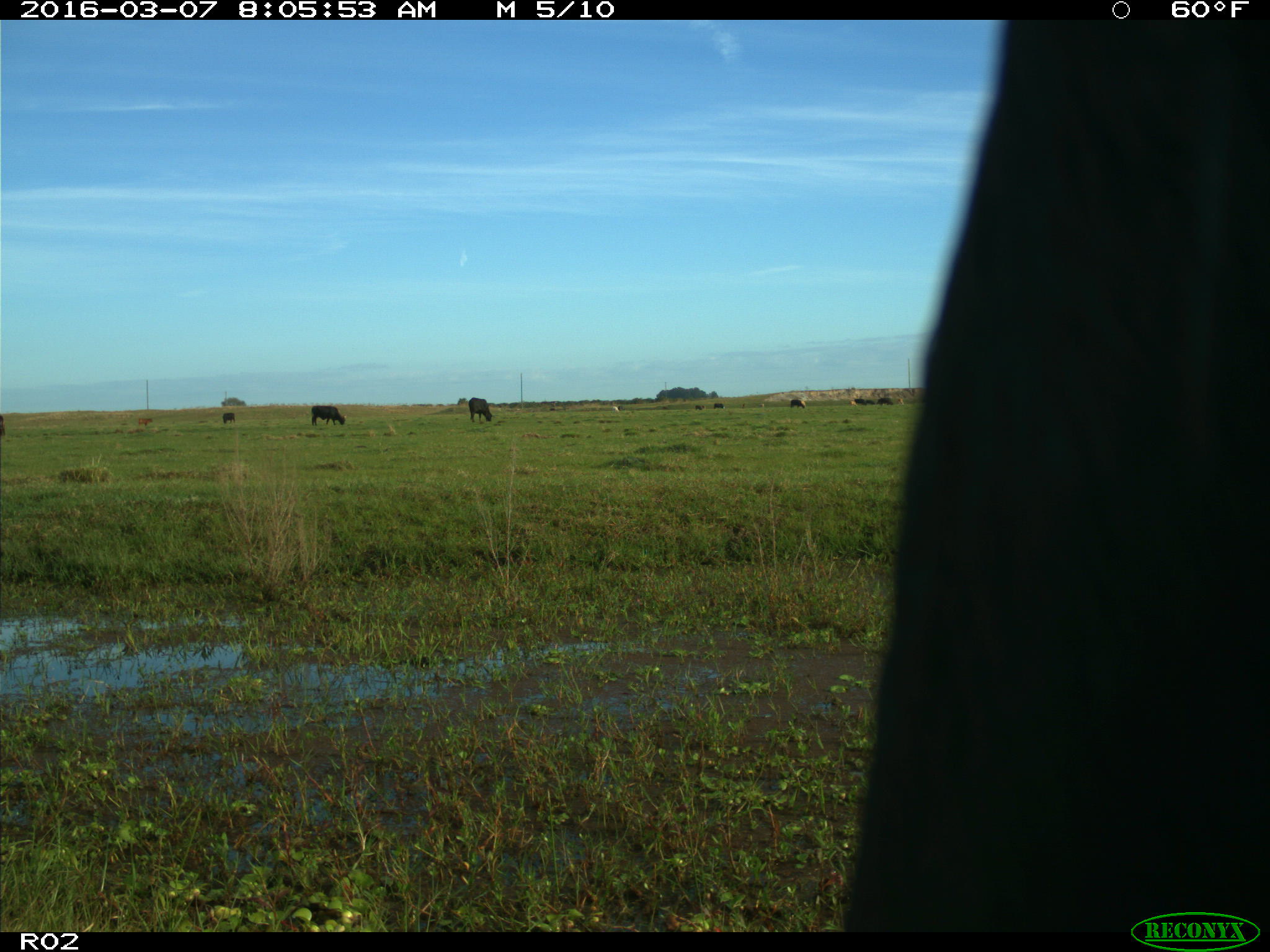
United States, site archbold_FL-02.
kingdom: Animalia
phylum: Chordata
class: Mammalia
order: Artiodactyla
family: Bovidae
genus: Bos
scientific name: Bos taurus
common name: domestic cow